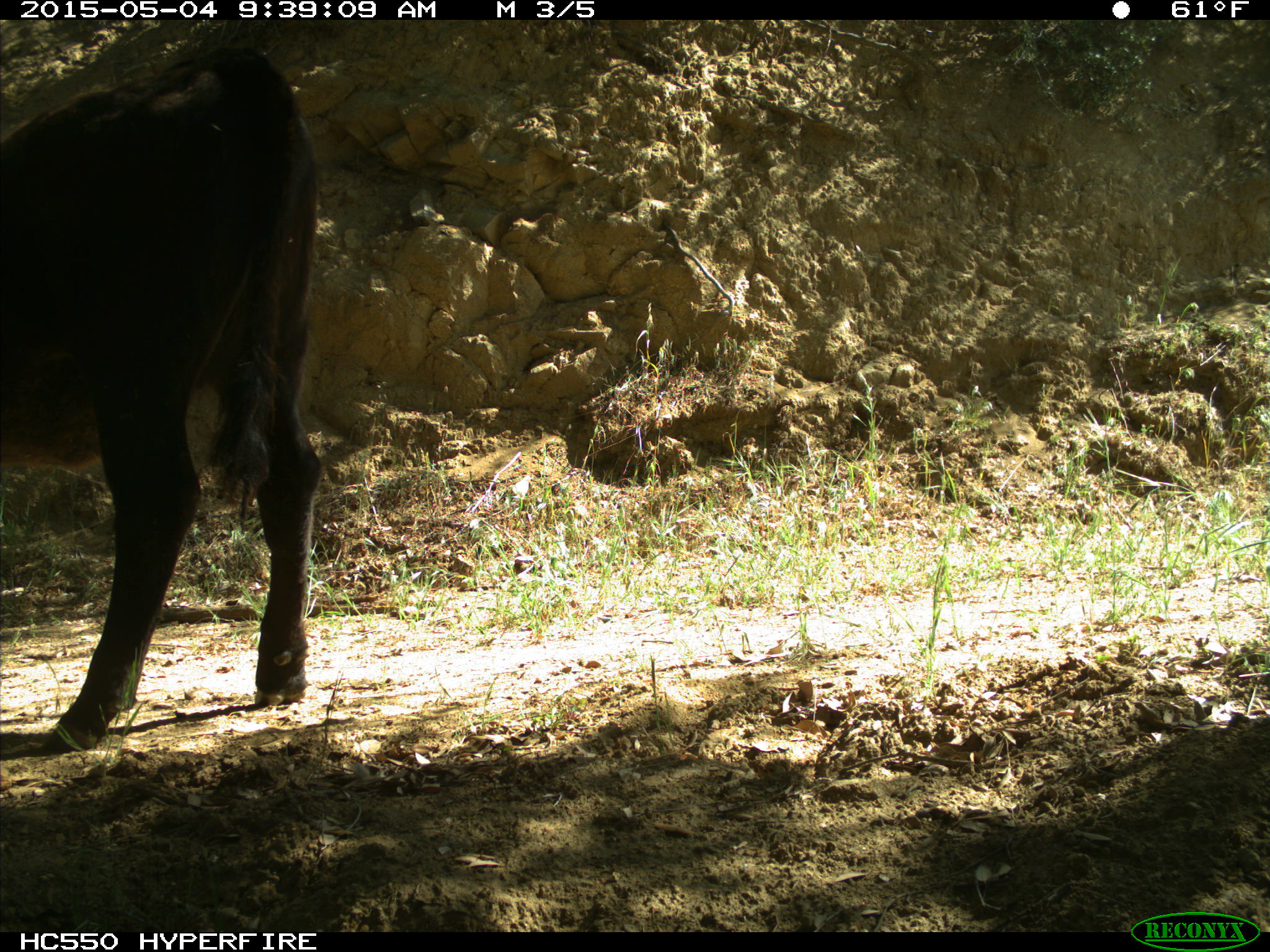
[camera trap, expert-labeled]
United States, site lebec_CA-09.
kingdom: Animalia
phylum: Chordata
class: Mammalia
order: Artiodactyla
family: Bovidae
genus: Bos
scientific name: Bos taurus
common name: domestic cow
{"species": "Bos taurus (domestic cow)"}